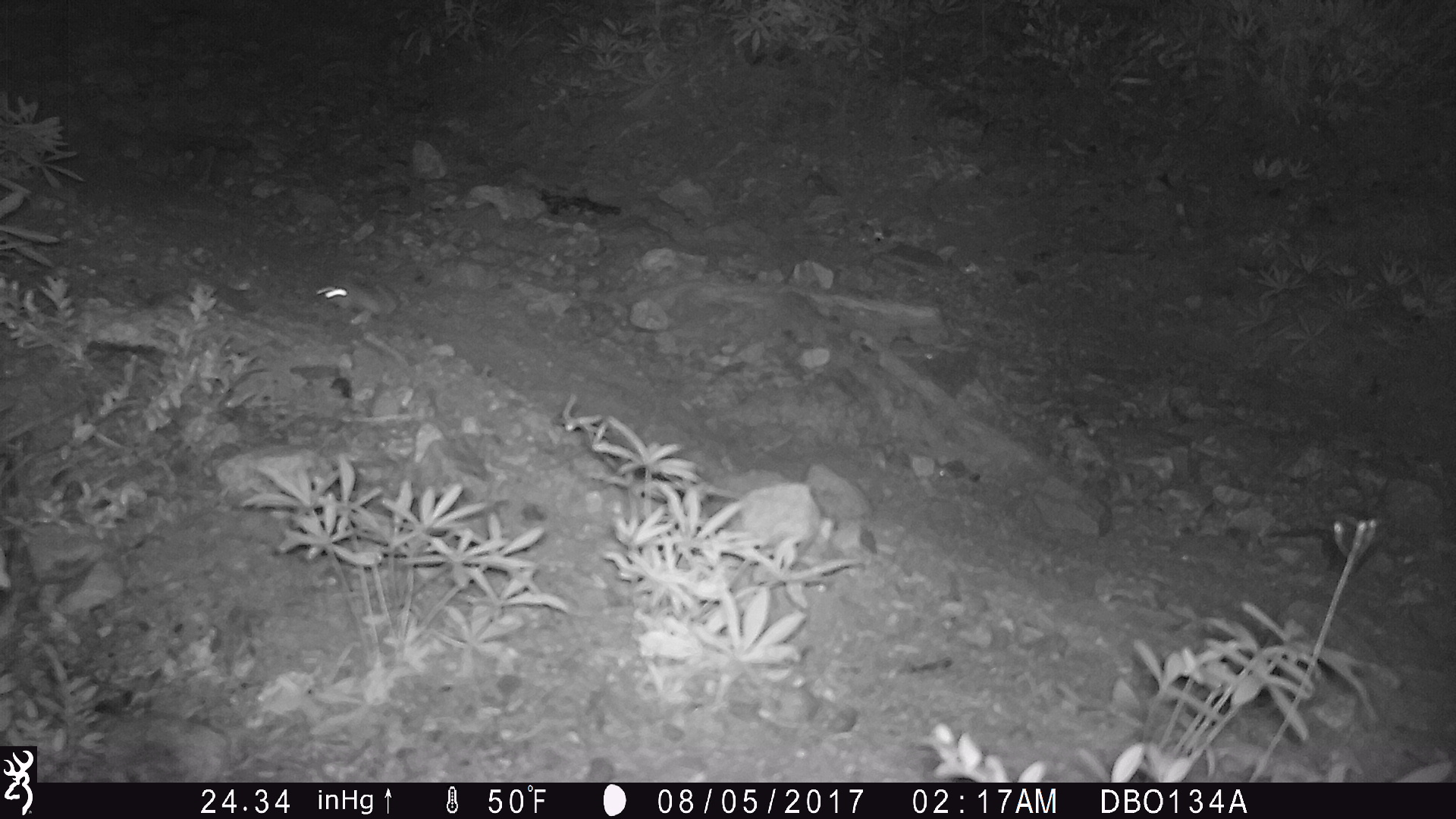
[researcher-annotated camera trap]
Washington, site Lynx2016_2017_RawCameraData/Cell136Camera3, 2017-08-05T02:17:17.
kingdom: Animalia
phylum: Chordata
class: Mammalia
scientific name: Mammalia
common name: small mammal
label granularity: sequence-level